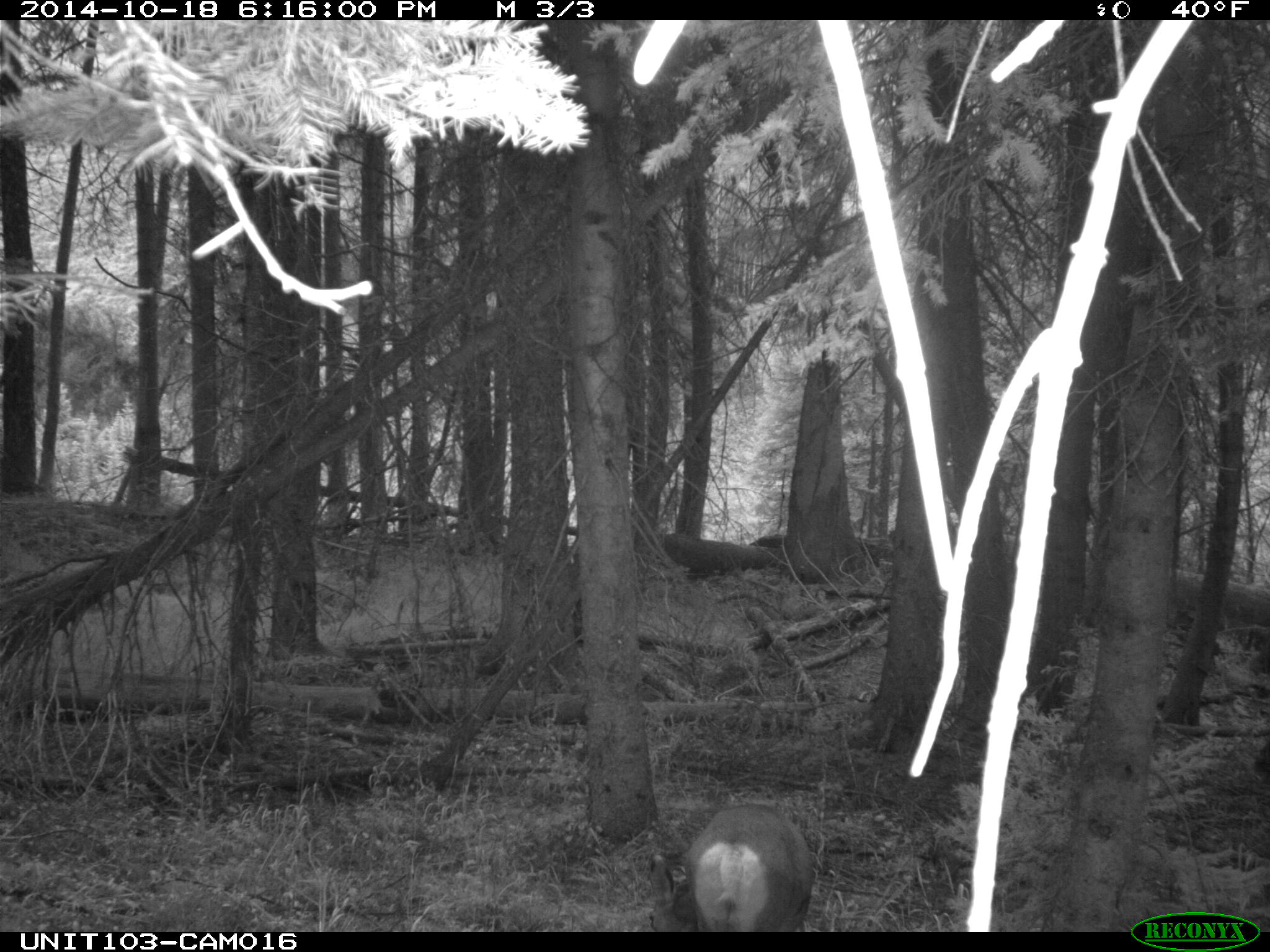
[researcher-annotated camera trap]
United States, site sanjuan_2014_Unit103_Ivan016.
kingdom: Animalia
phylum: Chordata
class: Mammalia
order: Artiodactyla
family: Cervidae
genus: Odocoileus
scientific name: Odocoileus hemionus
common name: mule deer